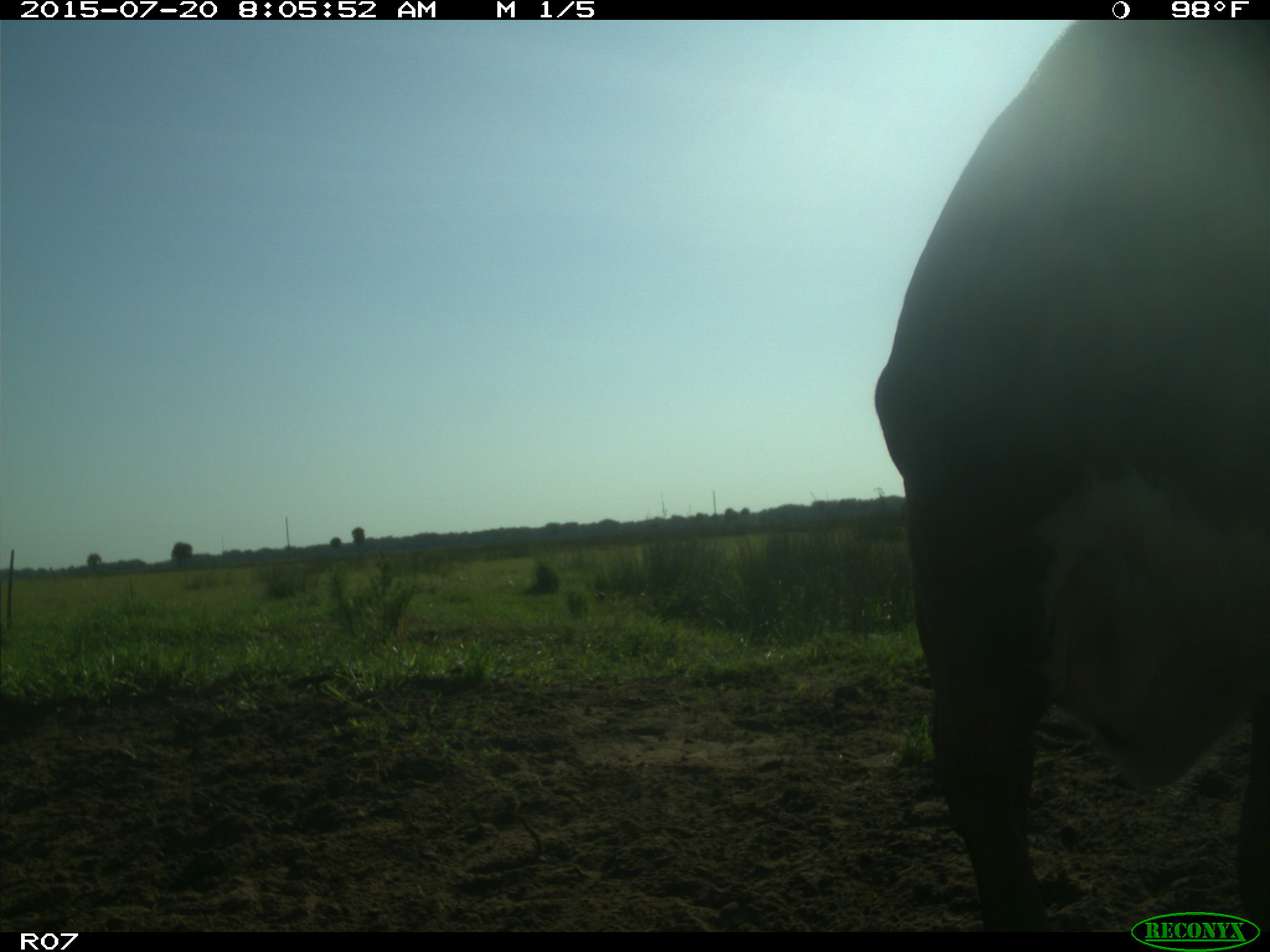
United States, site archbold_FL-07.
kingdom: Animalia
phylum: Chordata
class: Mammalia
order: Artiodactyla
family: Bovidae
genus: Bos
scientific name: Bos taurus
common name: domestic cow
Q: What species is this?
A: Bos taurus (domestic cow).